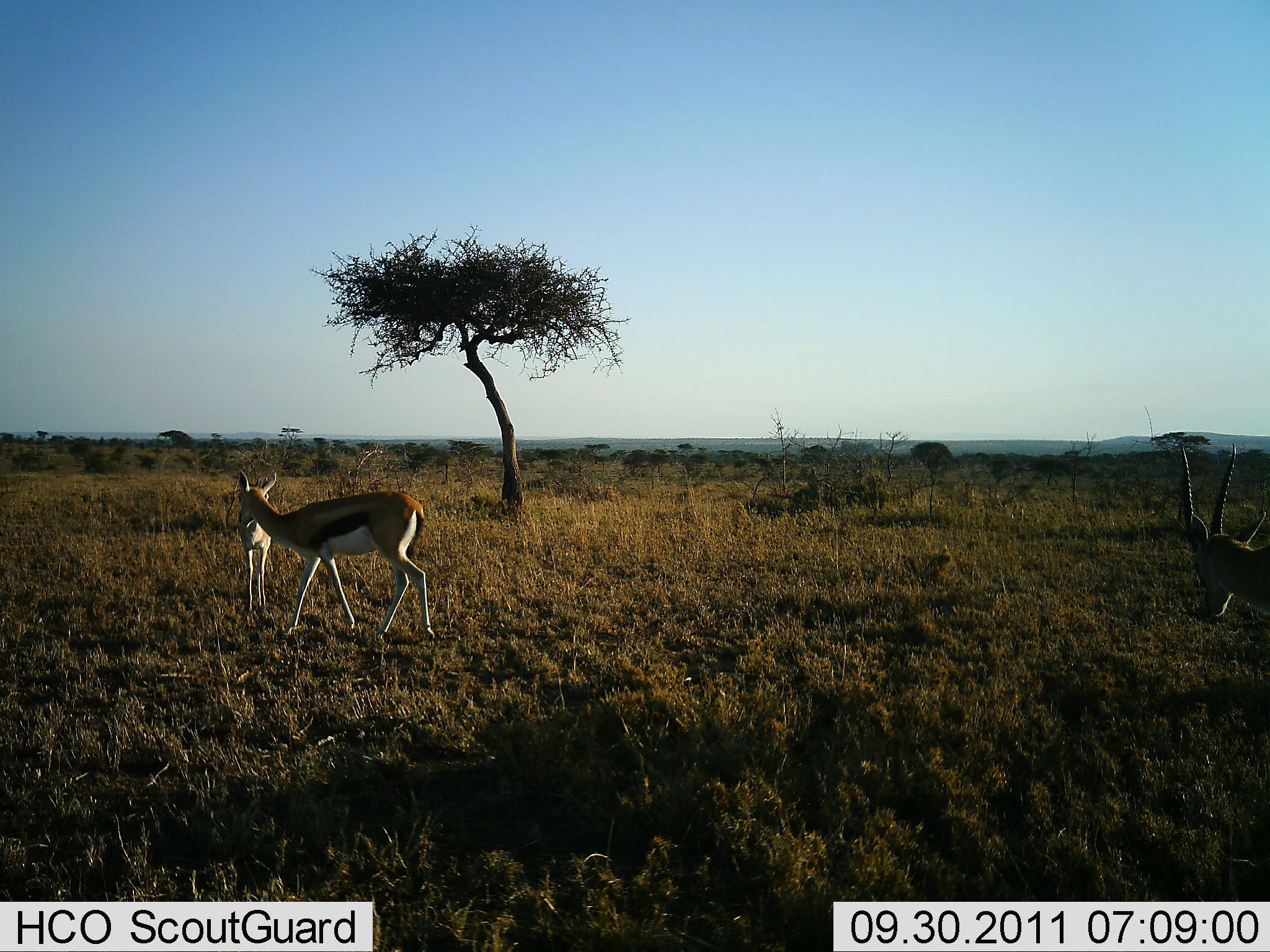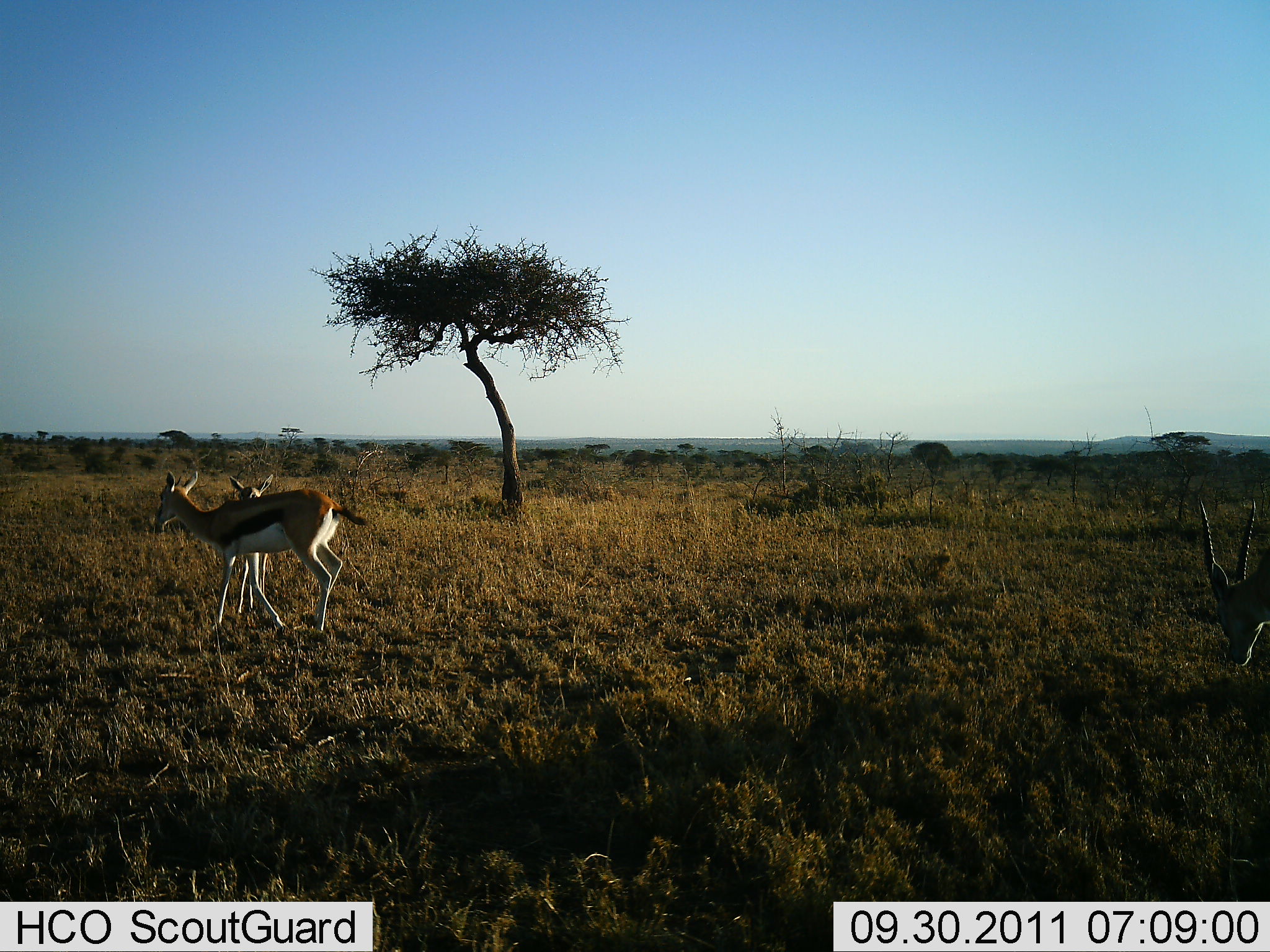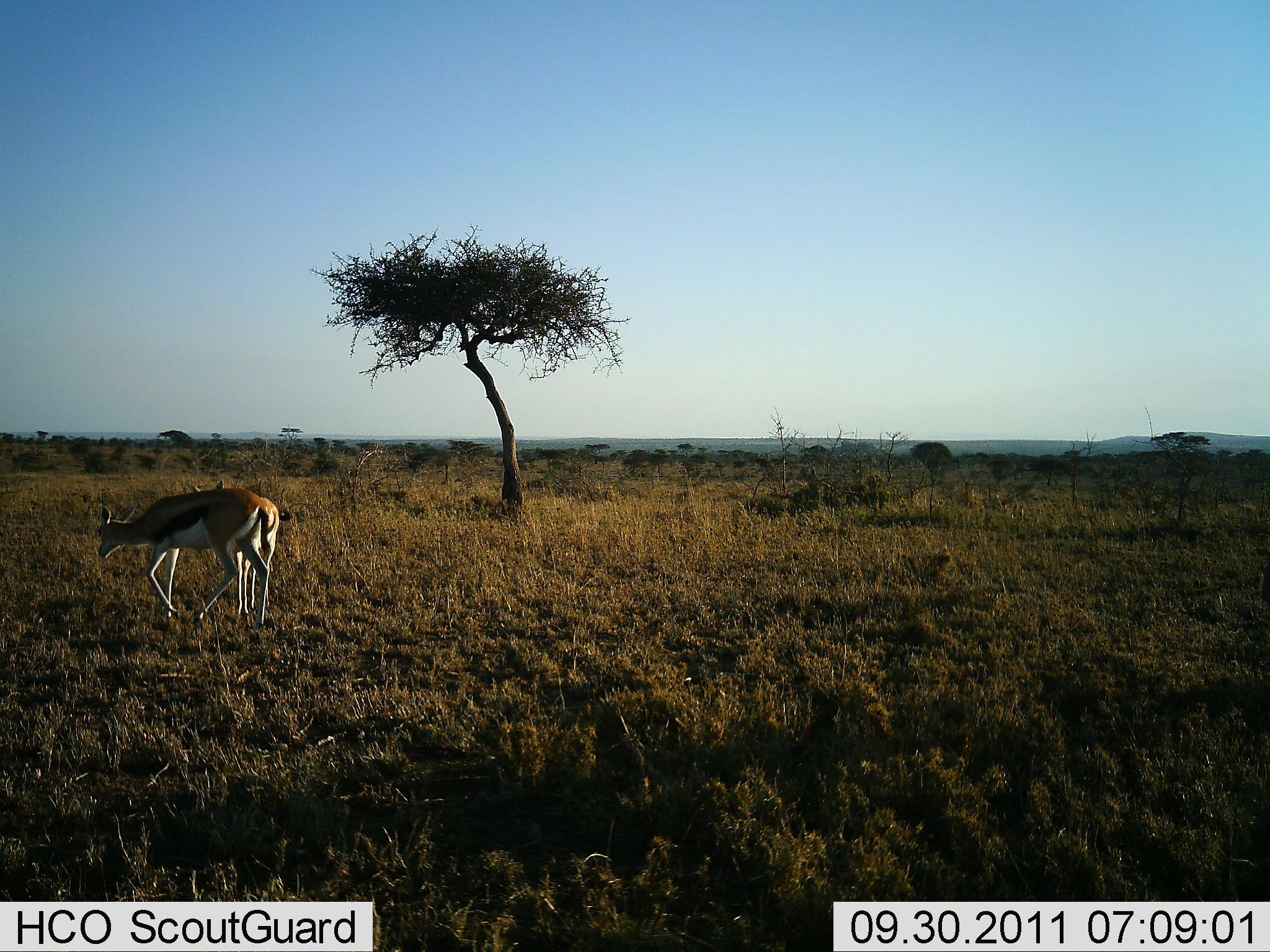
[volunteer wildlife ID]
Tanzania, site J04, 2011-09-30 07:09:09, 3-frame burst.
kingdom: Animalia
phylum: Chordata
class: Mammalia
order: Artiodactyla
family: Bovidae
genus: Eudorcas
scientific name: Eudorcas thomsonii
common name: thomson's gazelle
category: gazellethomsons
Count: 3.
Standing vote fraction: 24%.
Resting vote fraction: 0%.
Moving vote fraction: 82%.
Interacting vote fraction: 0%.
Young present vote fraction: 24%.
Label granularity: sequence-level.